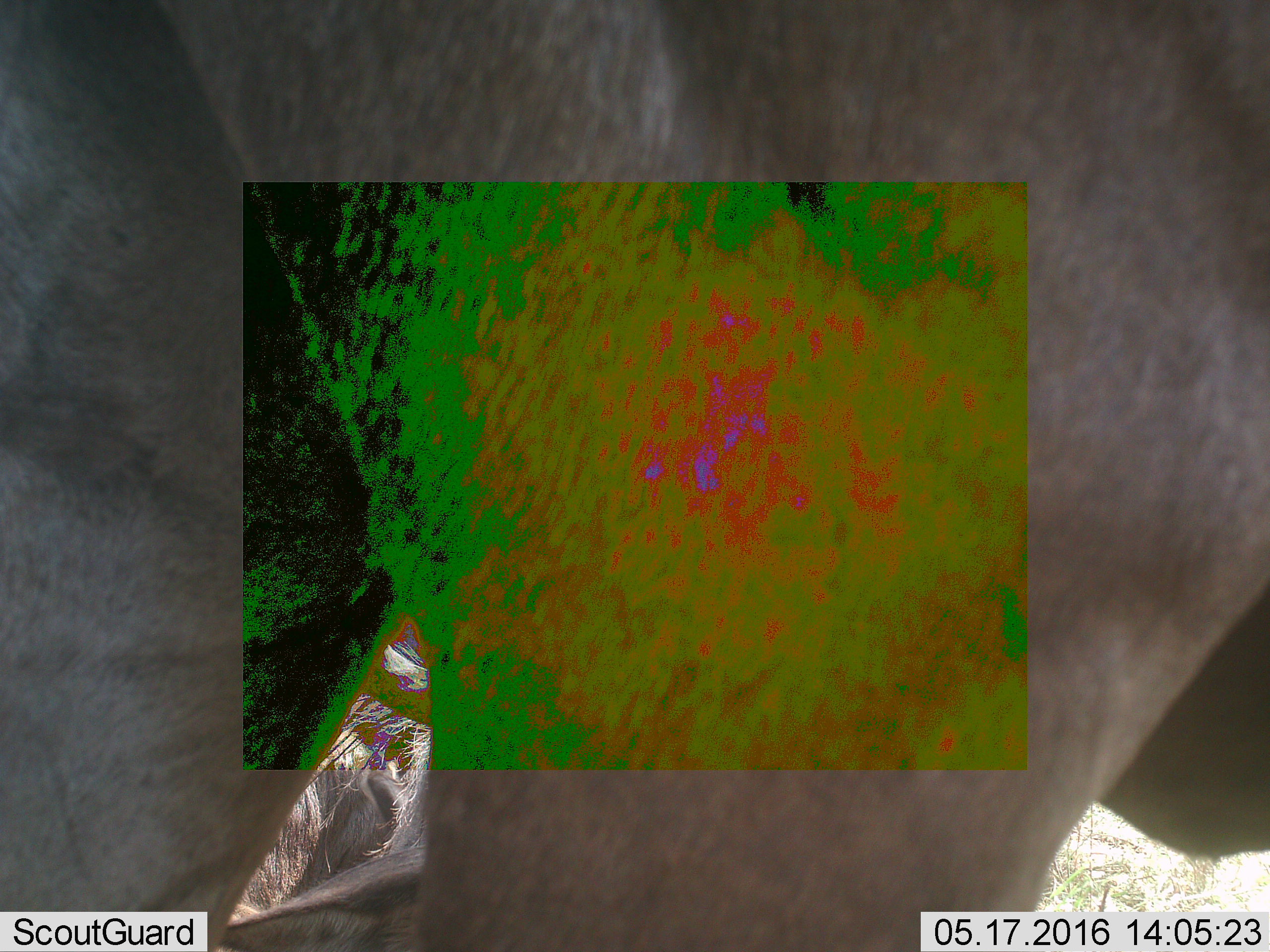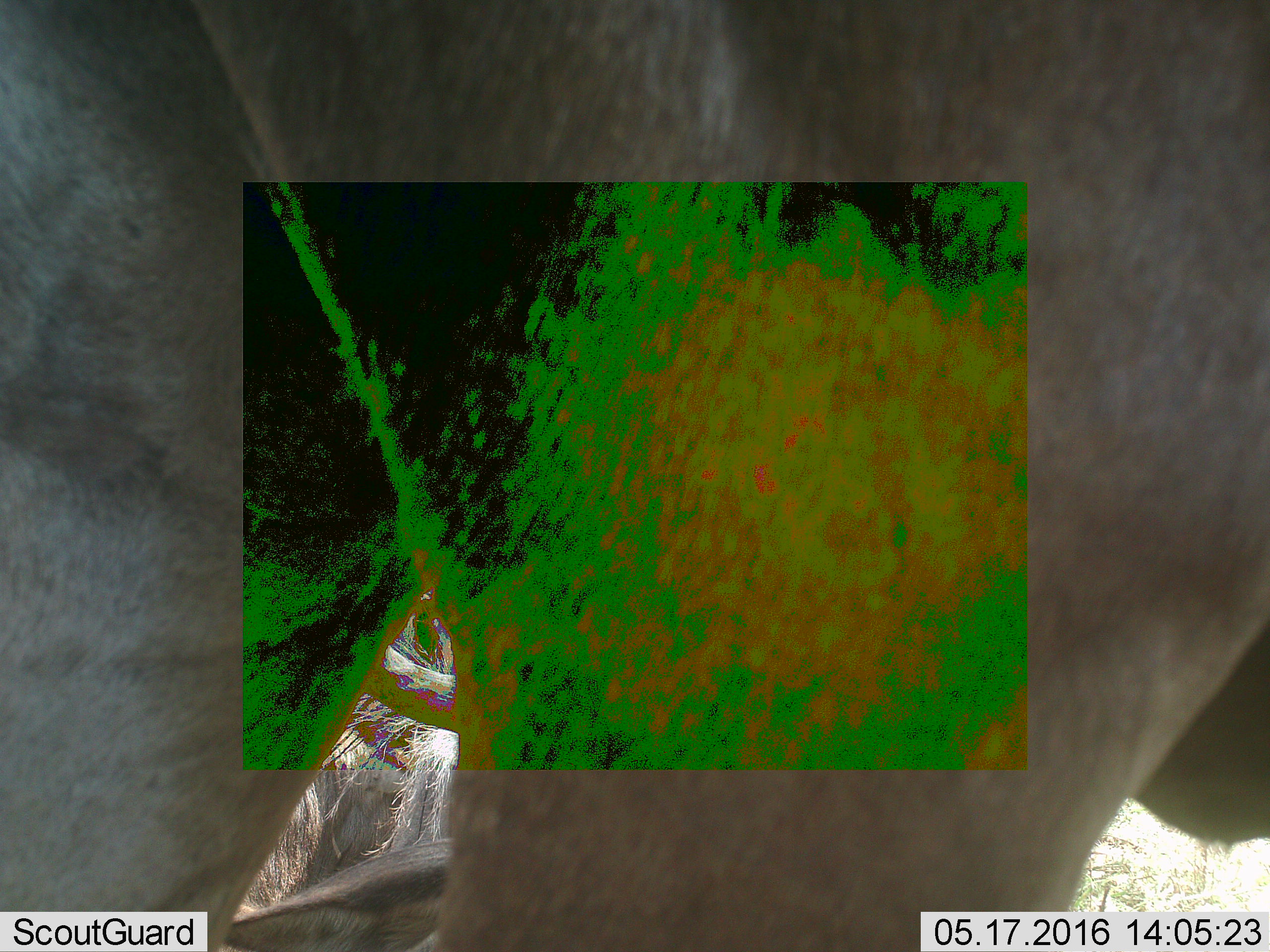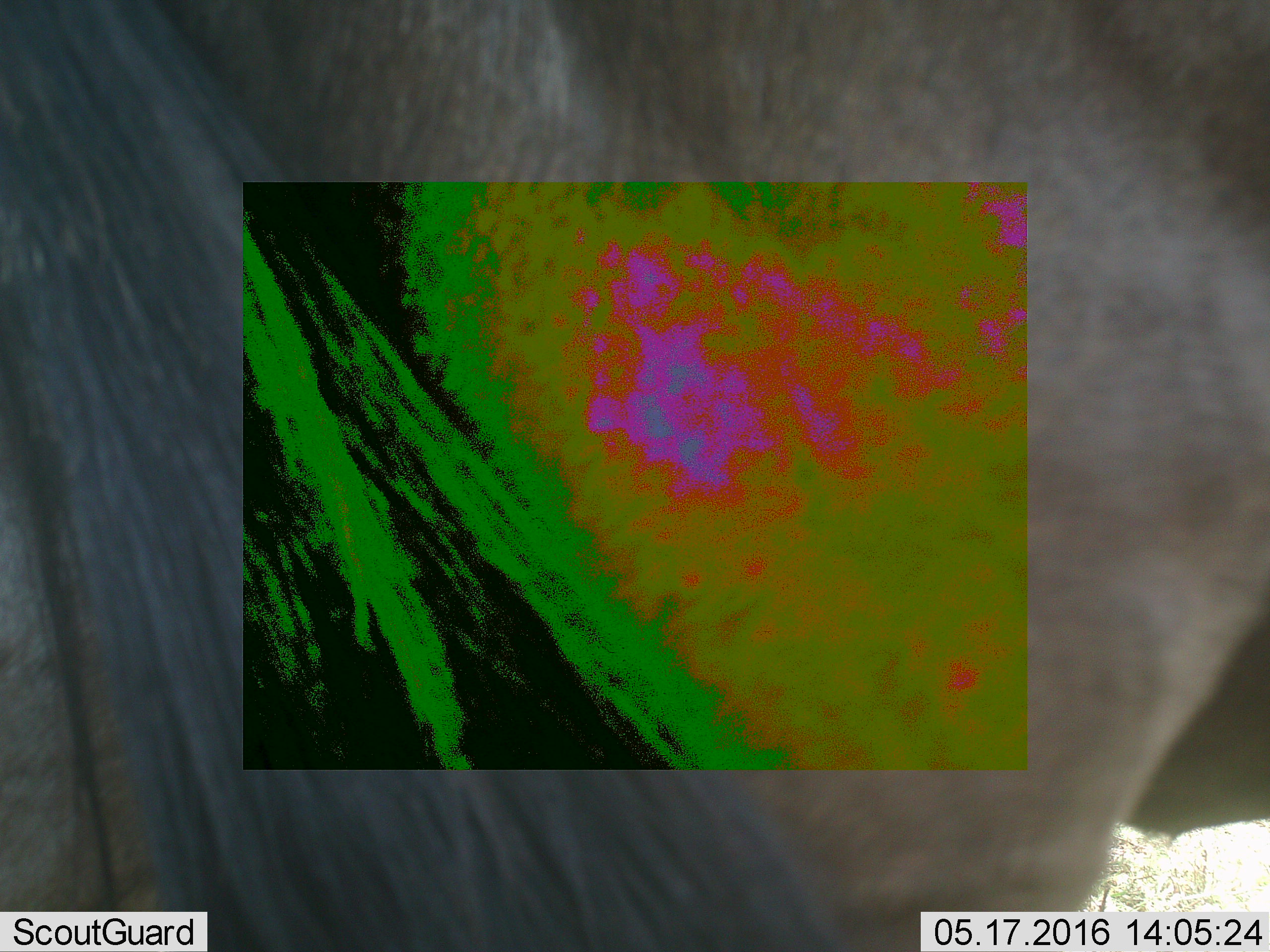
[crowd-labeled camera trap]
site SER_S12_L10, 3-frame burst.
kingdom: Animalia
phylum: Chordata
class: Mammalia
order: Artiodactyla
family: Bovidae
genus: Connochaetes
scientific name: Connochaetes taurinus taurinus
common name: blue wildebeest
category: wildebeestblue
Wildebeestblue (blue wildebeest) (Connochaetes taurinus taurinus), count 3. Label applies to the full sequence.